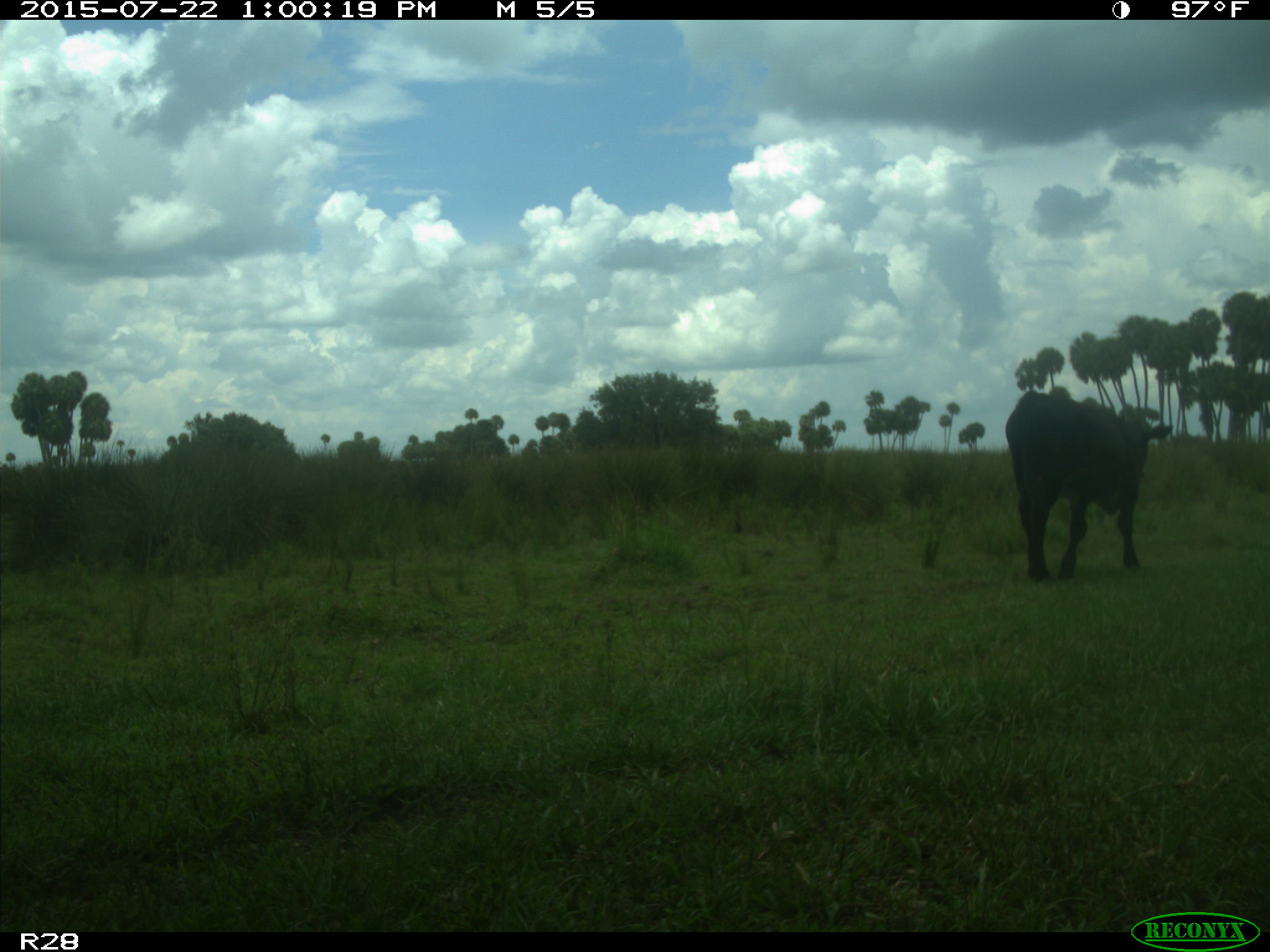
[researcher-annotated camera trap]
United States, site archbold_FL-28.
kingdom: Animalia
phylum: Chordata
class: Mammalia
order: Artiodactyla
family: Bovidae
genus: Bos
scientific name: Bos taurus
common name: domestic cow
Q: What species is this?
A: Bos taurus (domestic cow).